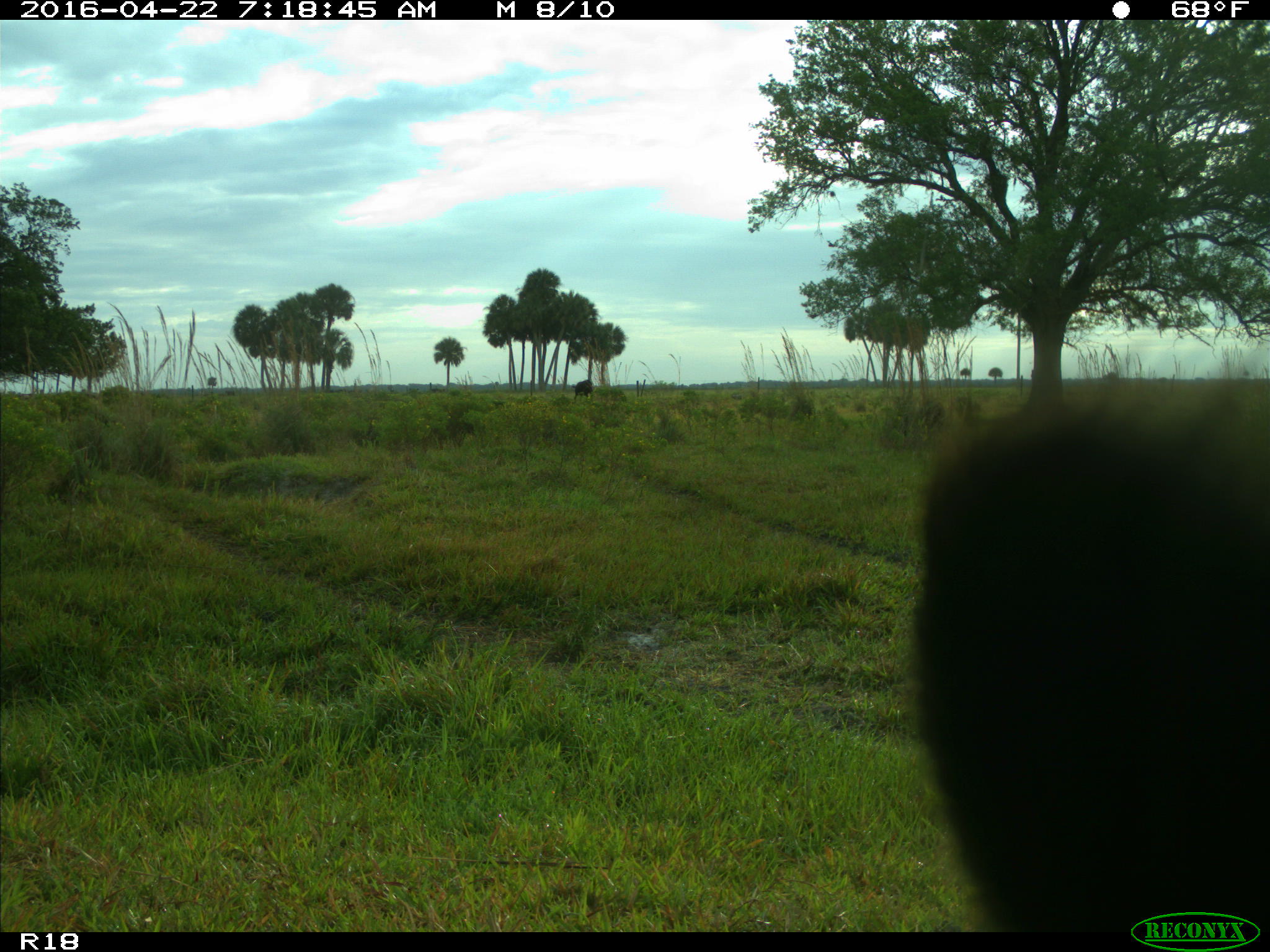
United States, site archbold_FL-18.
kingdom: Animalia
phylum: Chordata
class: Mammalia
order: Artiodactyla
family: Bovidae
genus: Bos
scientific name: Bos taurus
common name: domestic cow